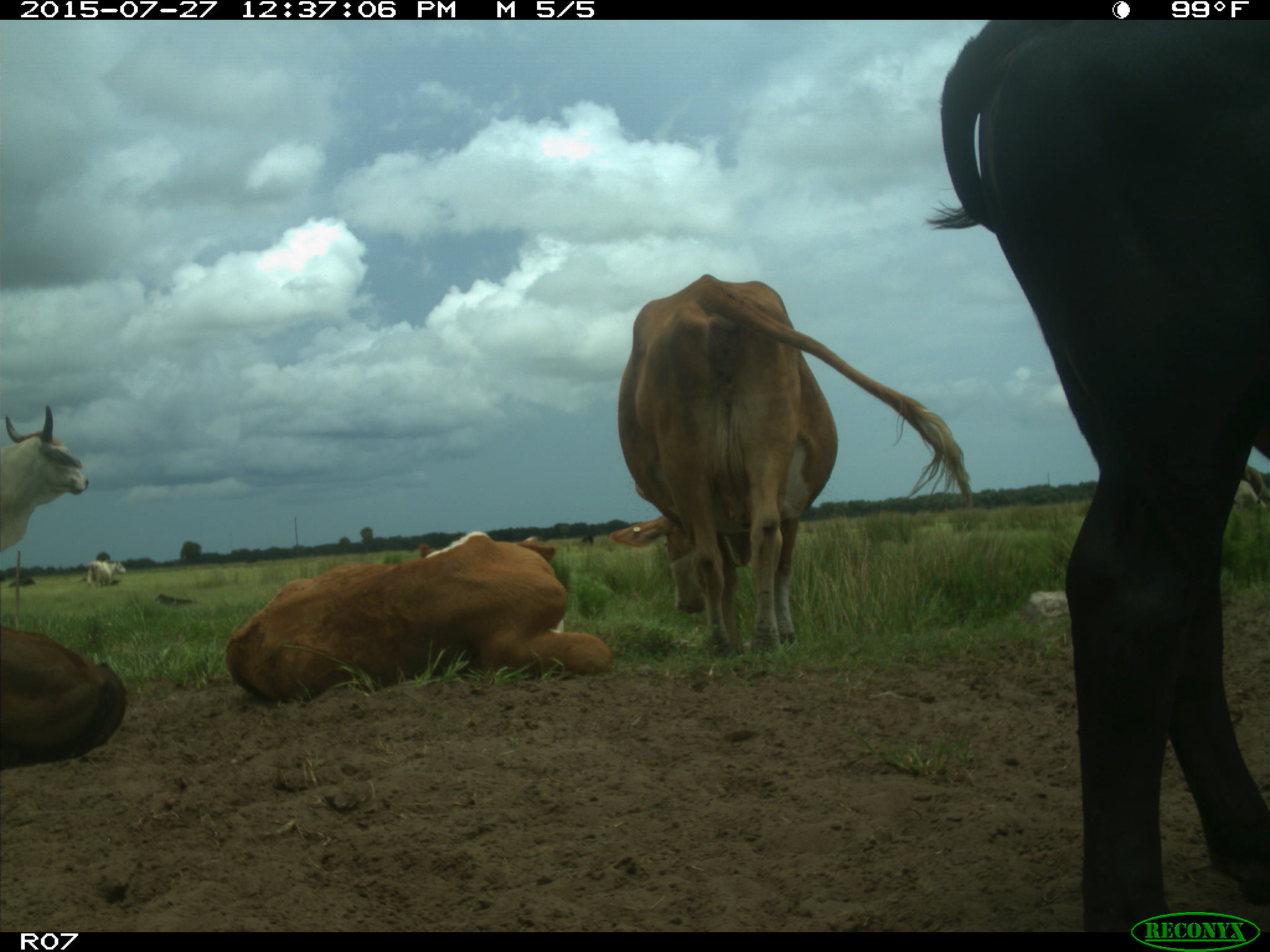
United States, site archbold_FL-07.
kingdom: Animalia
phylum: Chordata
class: Mammalia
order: Artiodactyla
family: Bovidae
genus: Bos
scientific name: Bos taurus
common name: domestic cow